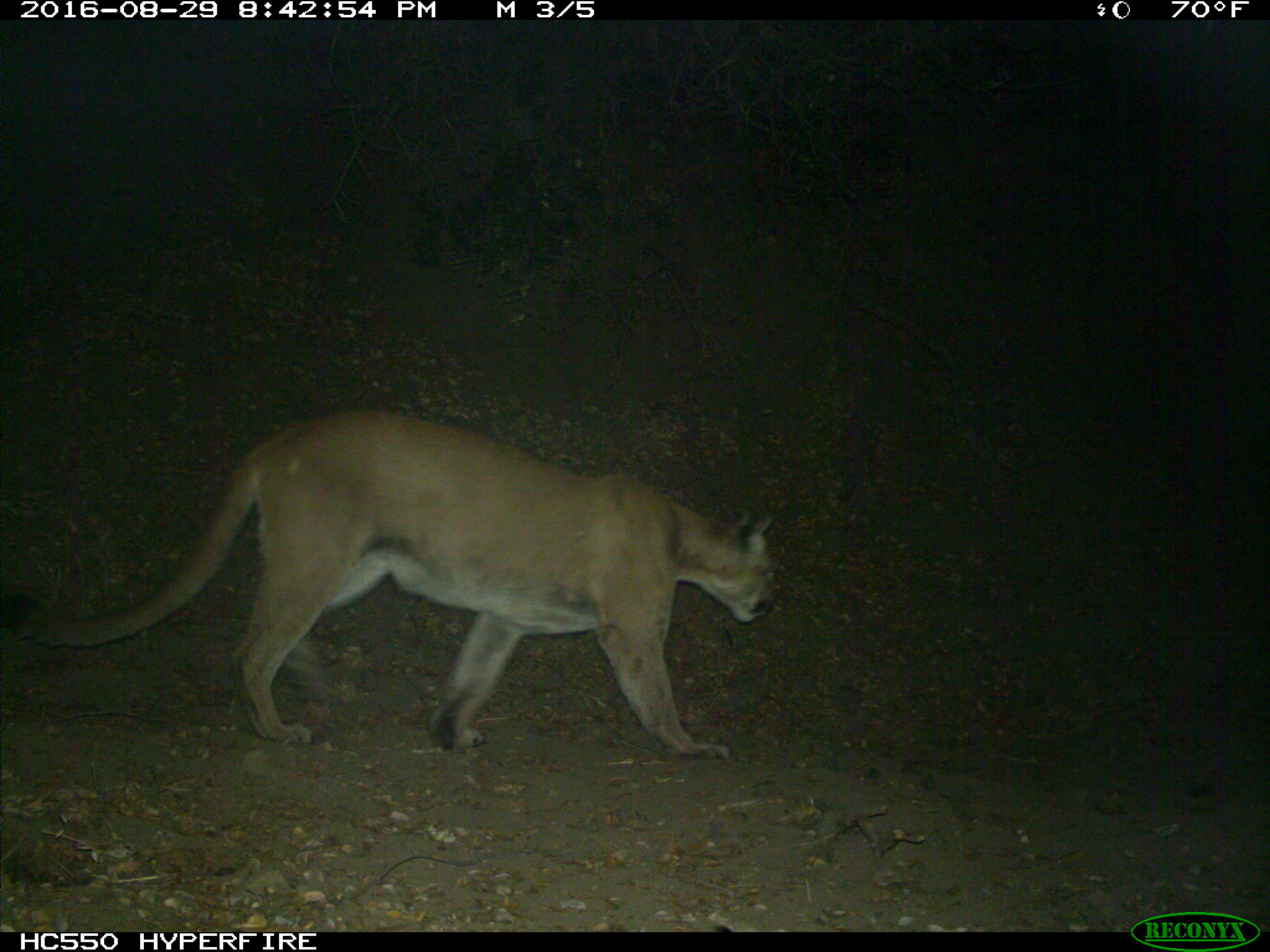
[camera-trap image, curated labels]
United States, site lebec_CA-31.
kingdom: Animalia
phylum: Chordata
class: Mammalia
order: Carnivora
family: Felidae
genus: Puma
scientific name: Puma concolor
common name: mountain lion